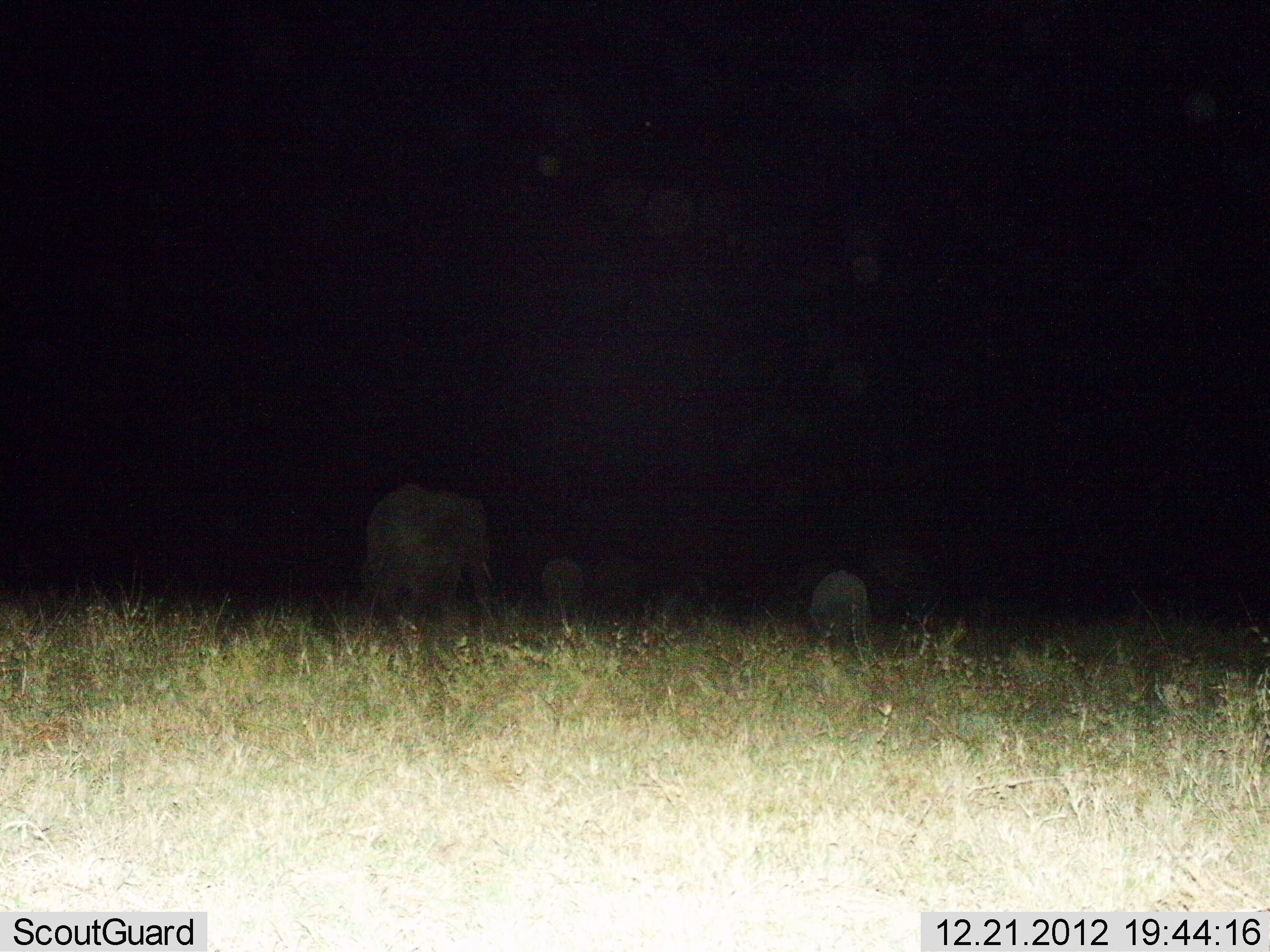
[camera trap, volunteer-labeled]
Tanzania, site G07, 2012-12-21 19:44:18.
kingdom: Animalia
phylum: Chordata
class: Mammalia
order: Proboscidea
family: Elephantidae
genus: Loxodonta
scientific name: Loxodonta africana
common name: african bush elephant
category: elephant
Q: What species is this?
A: Elephant (african bush elephant) (Loxodonta africana).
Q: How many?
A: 3.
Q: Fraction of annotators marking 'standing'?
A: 41%.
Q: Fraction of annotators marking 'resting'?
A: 0%.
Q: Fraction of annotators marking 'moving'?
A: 63%.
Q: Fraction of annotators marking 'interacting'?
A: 0%.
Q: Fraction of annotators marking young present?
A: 41%.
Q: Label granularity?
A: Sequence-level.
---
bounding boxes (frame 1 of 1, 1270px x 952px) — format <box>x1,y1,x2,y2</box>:
animal: <box>362,480,498,635</box>; <box>808,570,868,657</box>; <box>537,555,585,619</box>; <box>592,557,638,609</box>